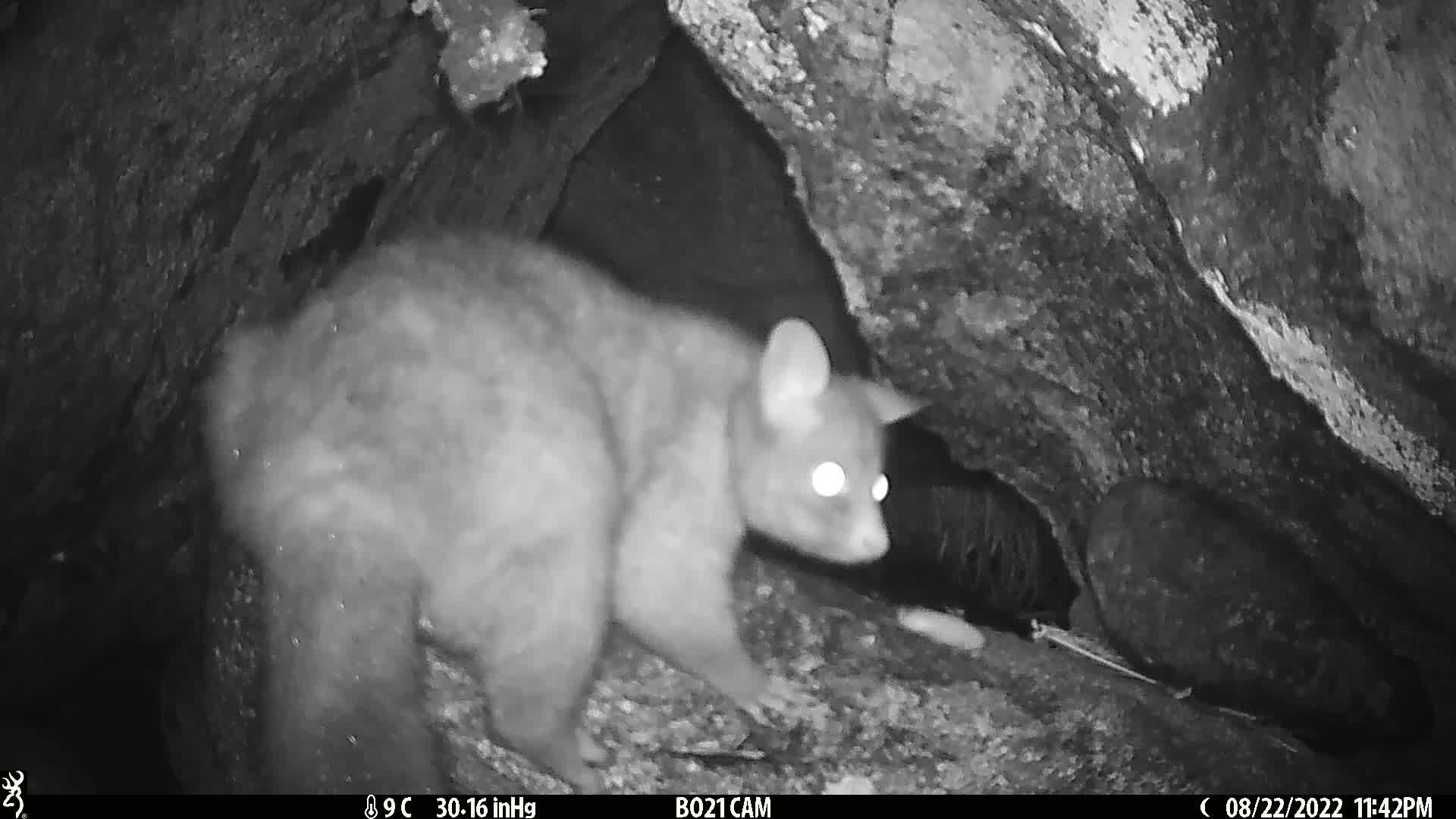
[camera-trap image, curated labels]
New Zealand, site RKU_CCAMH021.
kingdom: Animalia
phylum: Chordata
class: Mammalia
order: Diprotodontia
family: Phalangeridae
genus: Trichosurus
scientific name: Trichosurus vulpecula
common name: common brushtail possum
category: possum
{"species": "possum (common brushtail possum) (Trichosurus vulpecula)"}